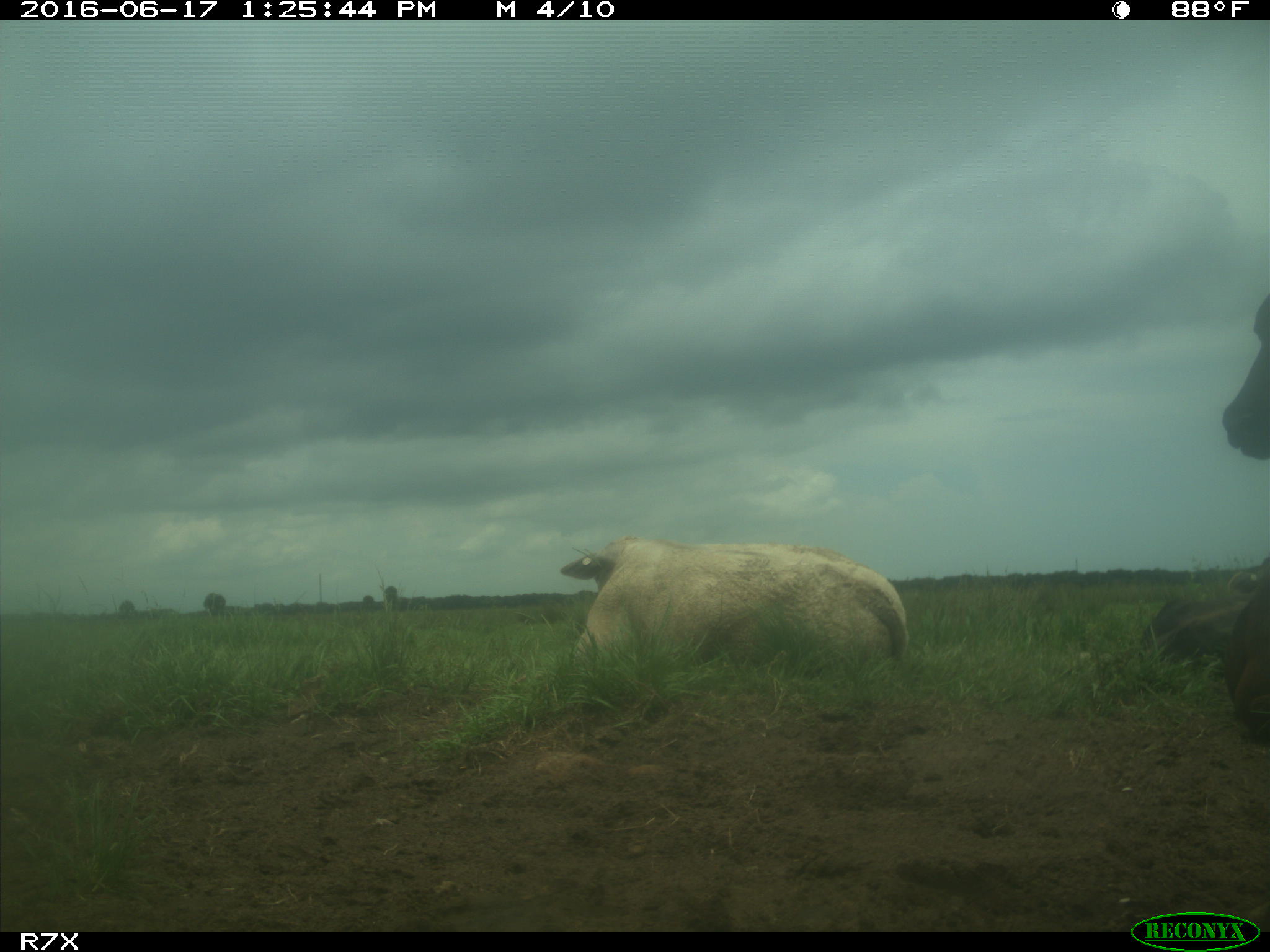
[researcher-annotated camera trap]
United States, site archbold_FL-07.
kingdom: Animalia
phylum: Chordata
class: Mammalia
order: Artiodactyla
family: Bovidae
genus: Bos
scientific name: Bos taurus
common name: domestic cow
Bos taurus (domestic cow).